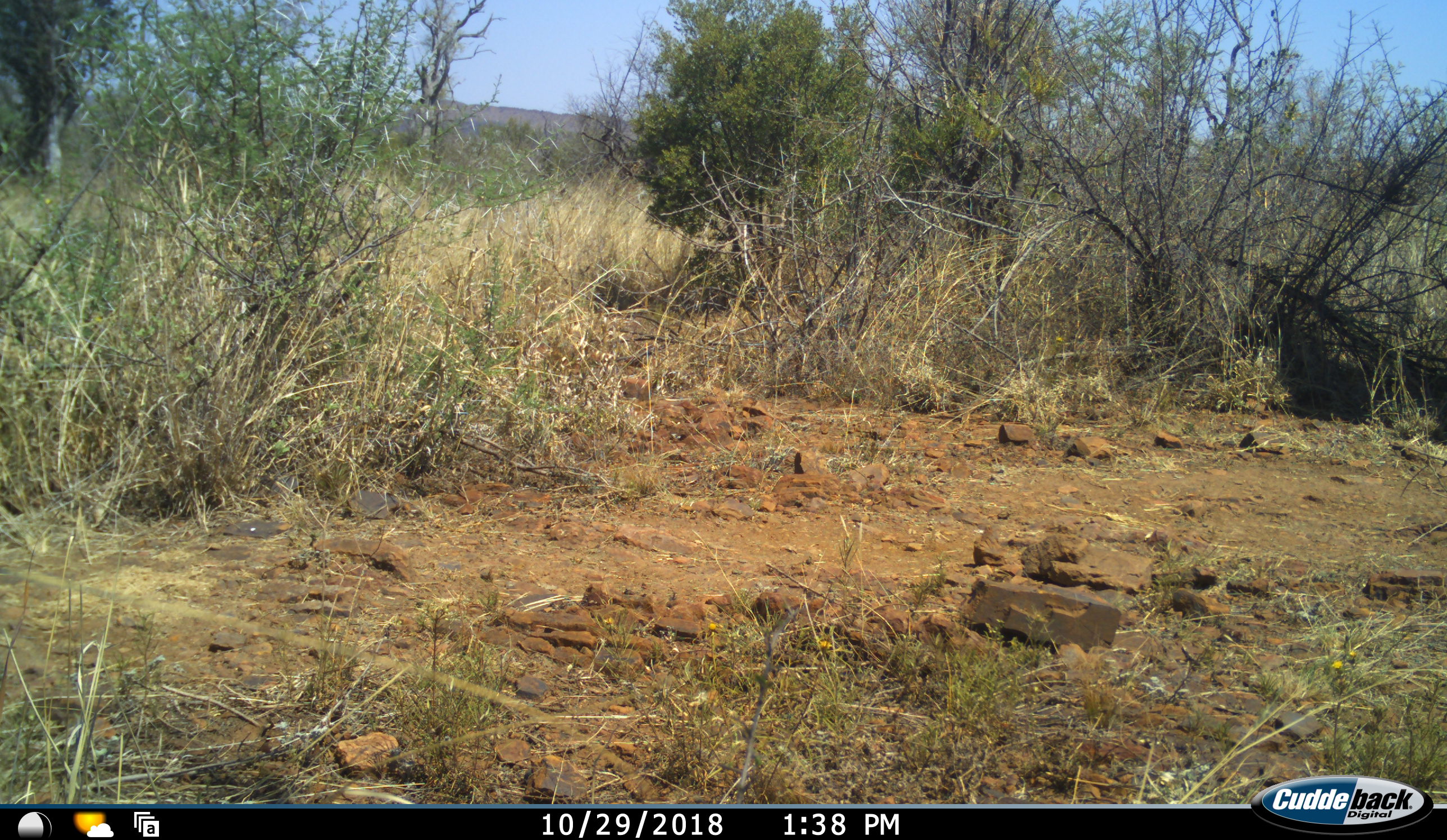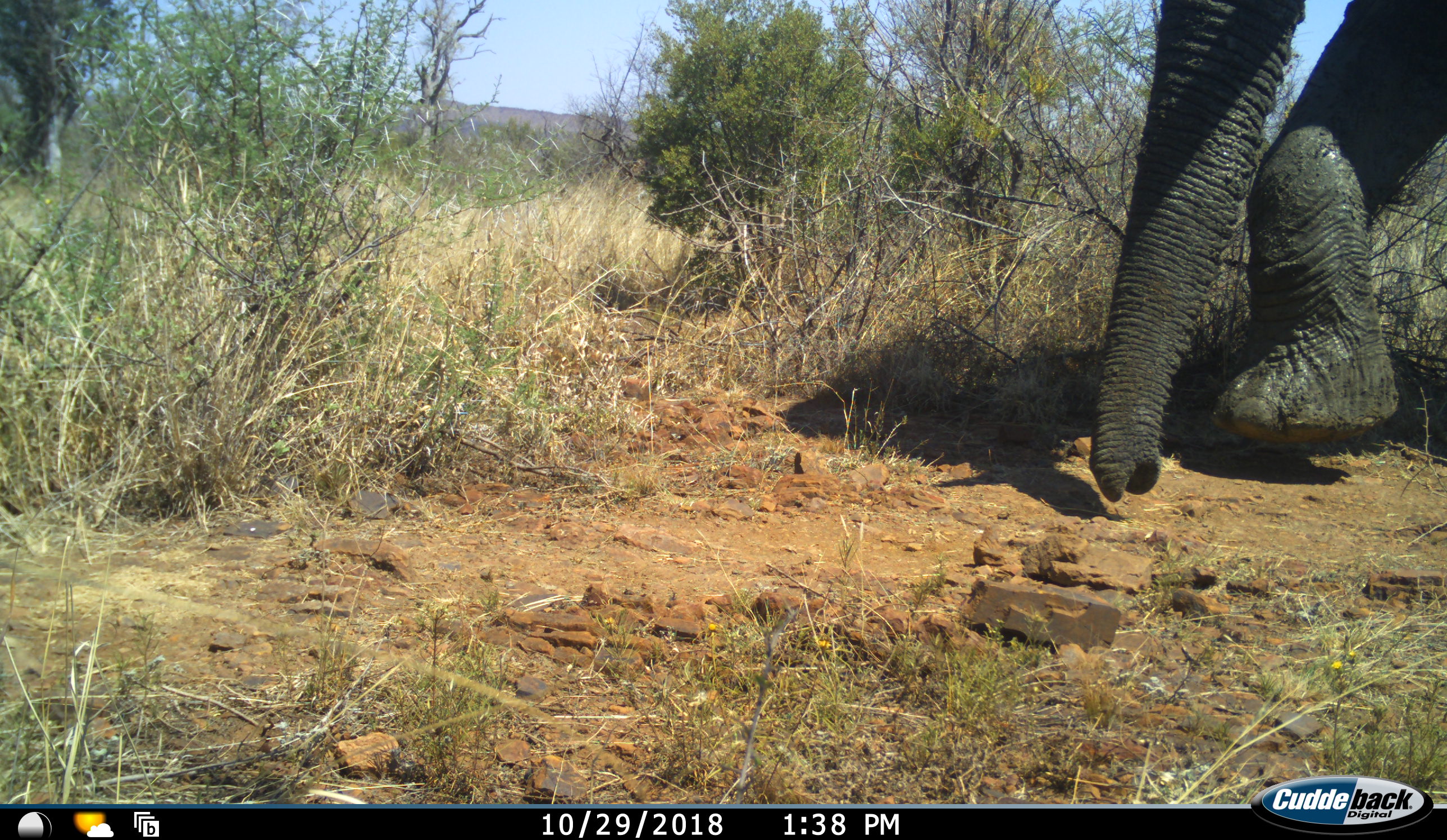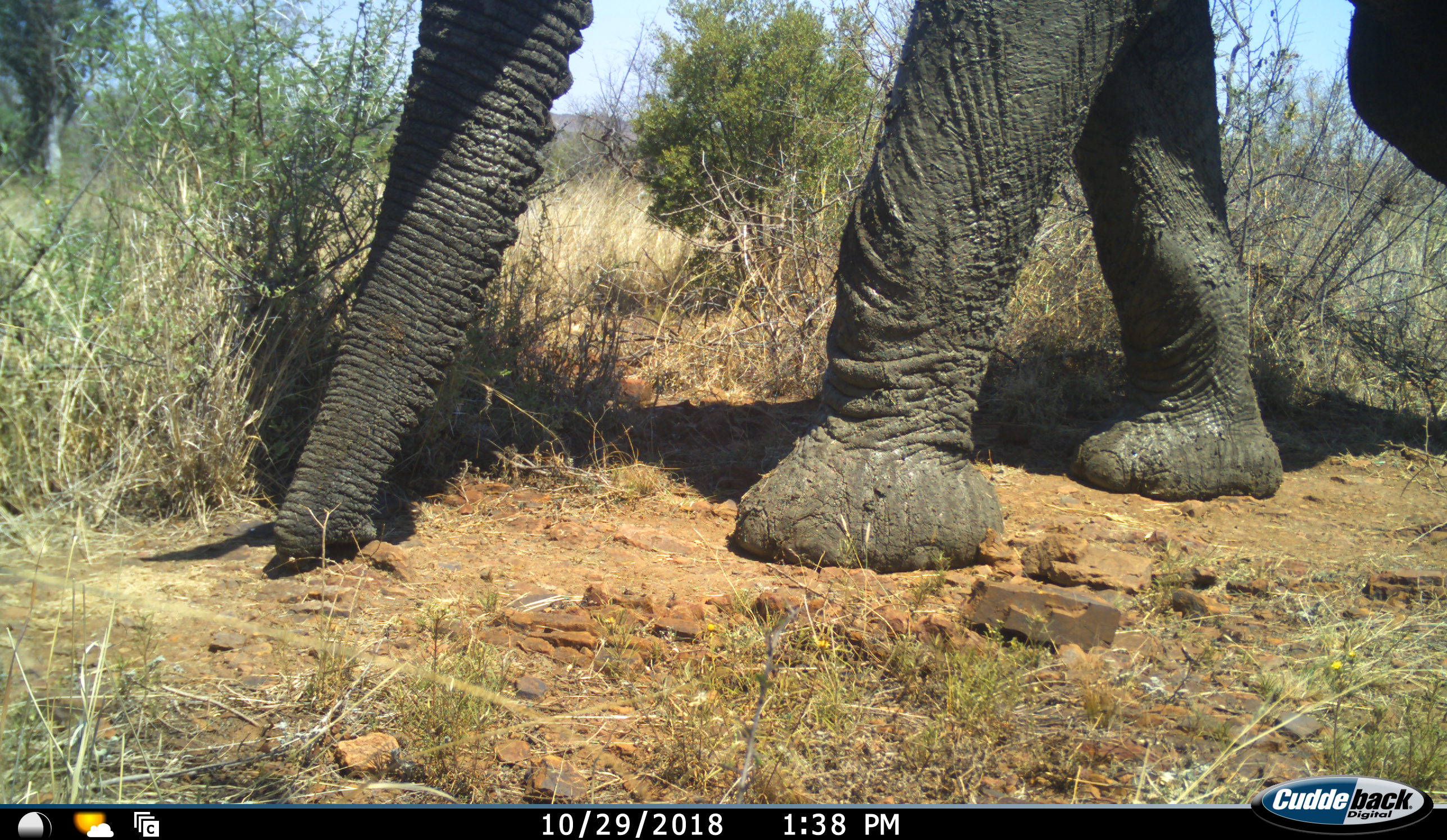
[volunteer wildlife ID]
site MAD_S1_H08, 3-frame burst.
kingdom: Animalia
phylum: Chordata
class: Mammalia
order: Proboscidea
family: Elephantidae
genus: Loxodonta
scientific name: Loxodonta africana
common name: african bush elephant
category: elephant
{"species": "elephant (african bush elephant) (Loxodonta africana)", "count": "1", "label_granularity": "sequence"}